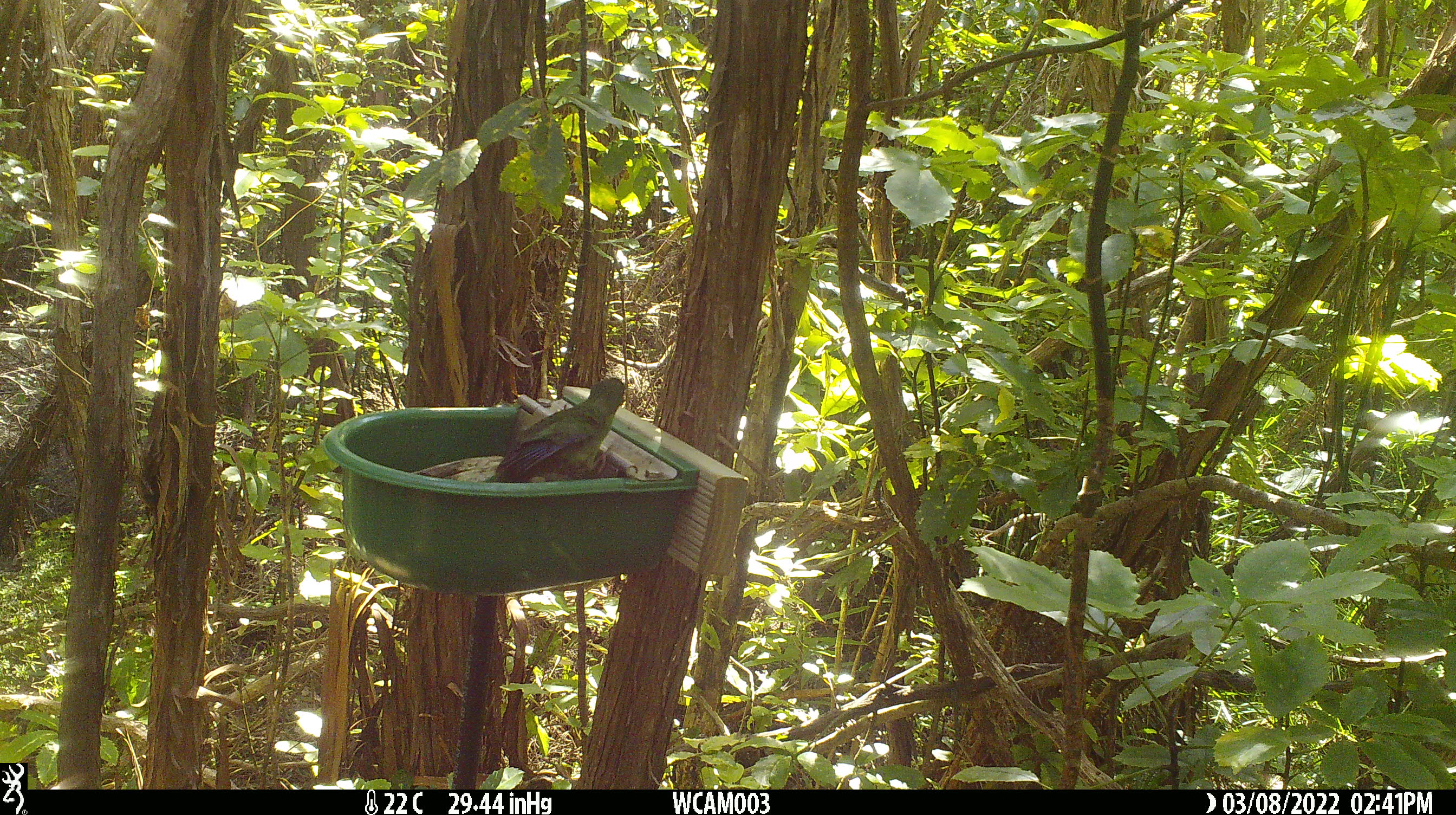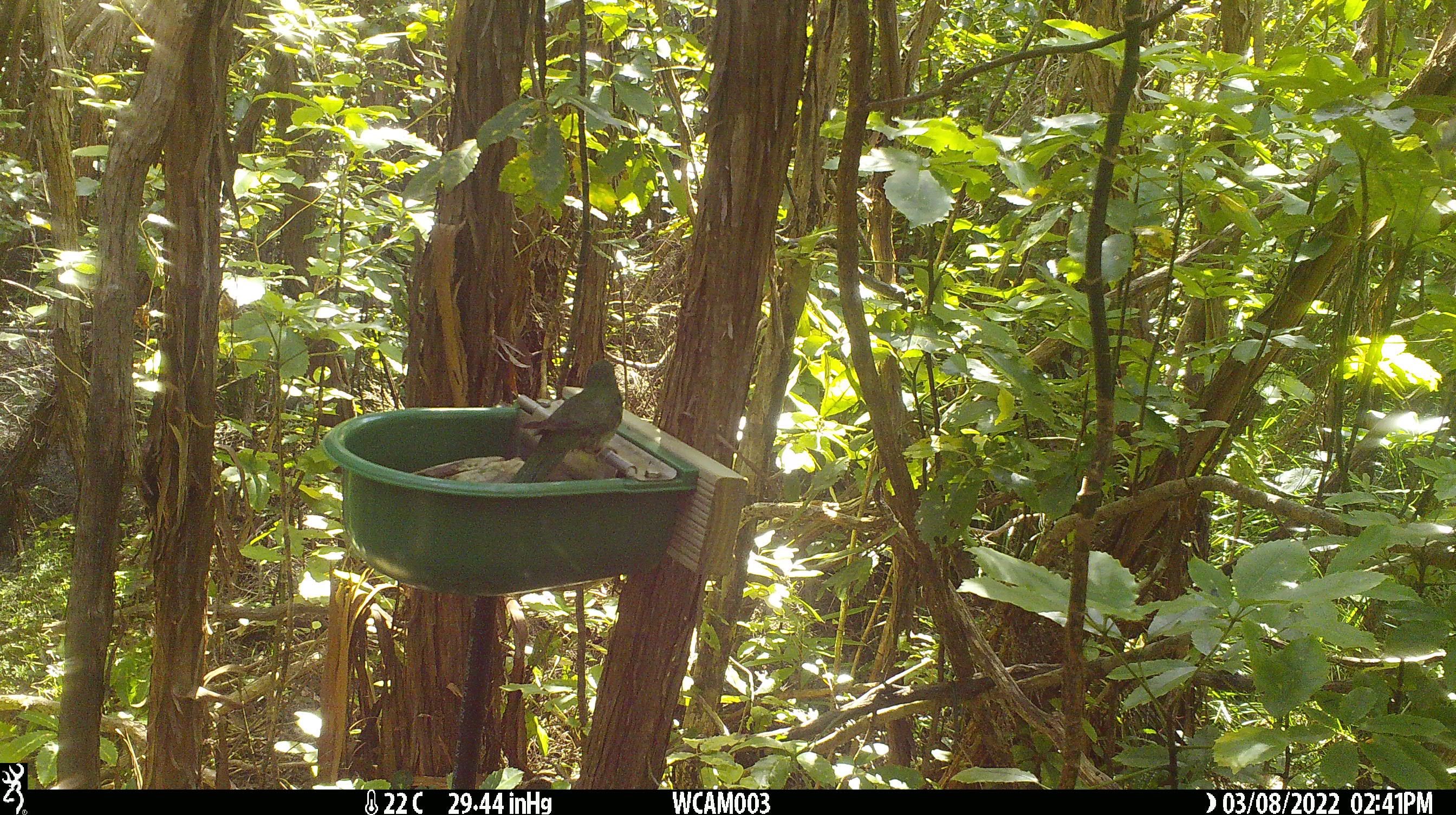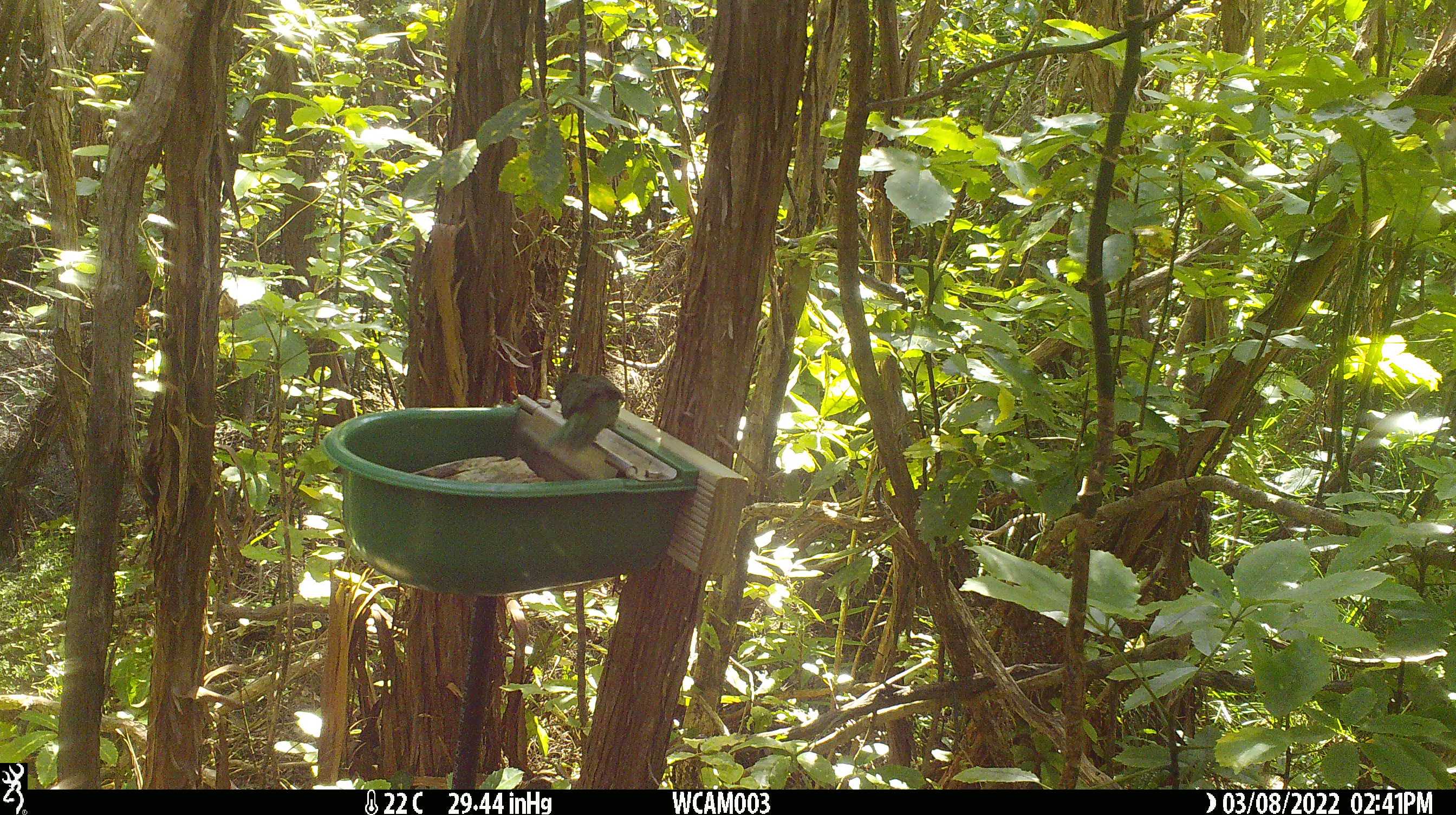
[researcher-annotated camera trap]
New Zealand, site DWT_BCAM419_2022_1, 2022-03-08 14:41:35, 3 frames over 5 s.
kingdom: Animalia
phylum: Chordata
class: Aves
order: Psittaciformes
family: Psittaculidae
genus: Cyanoramphus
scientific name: Cyanoramphus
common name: parakeet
Parakeet (Cyanoramphus).